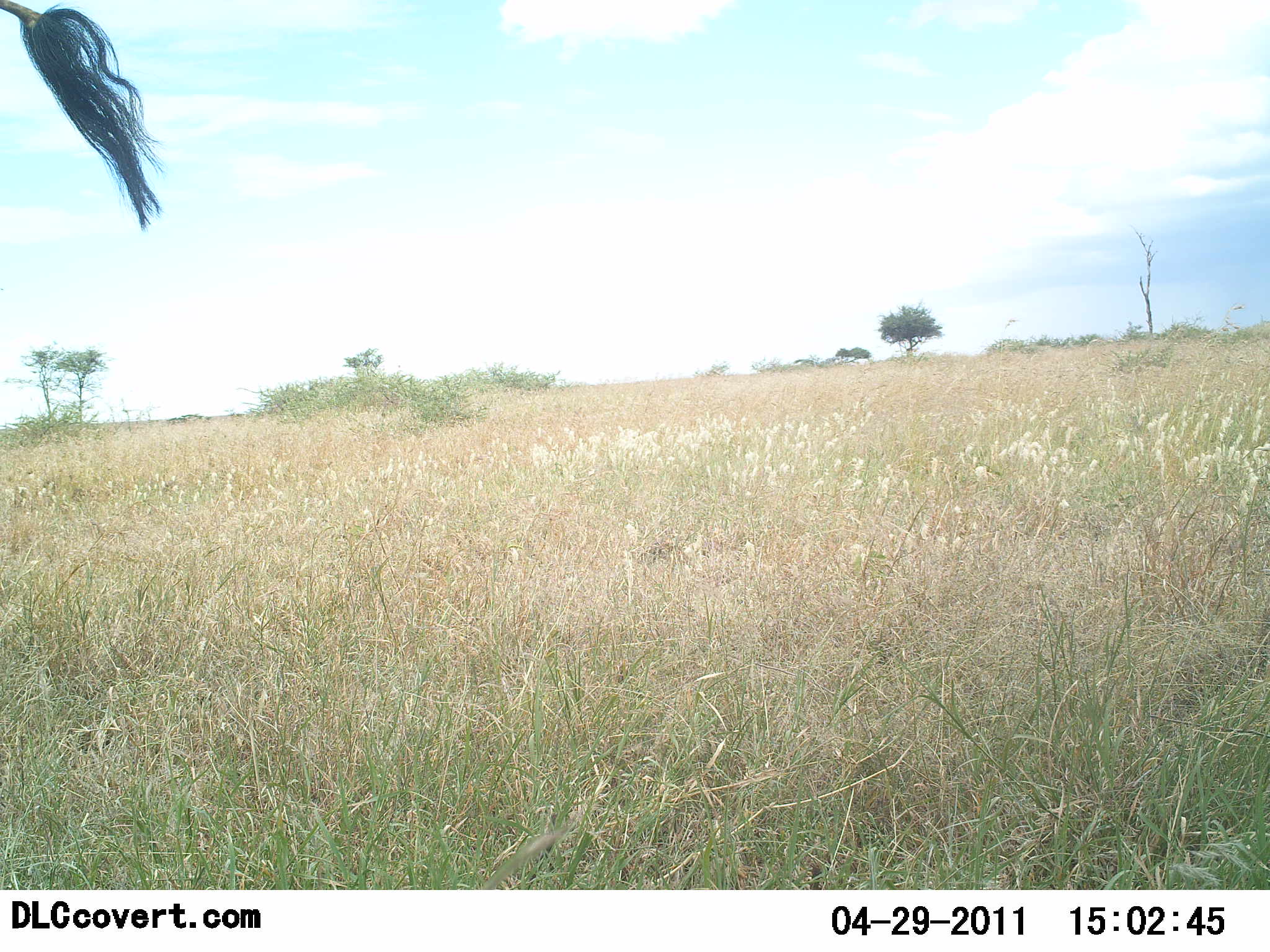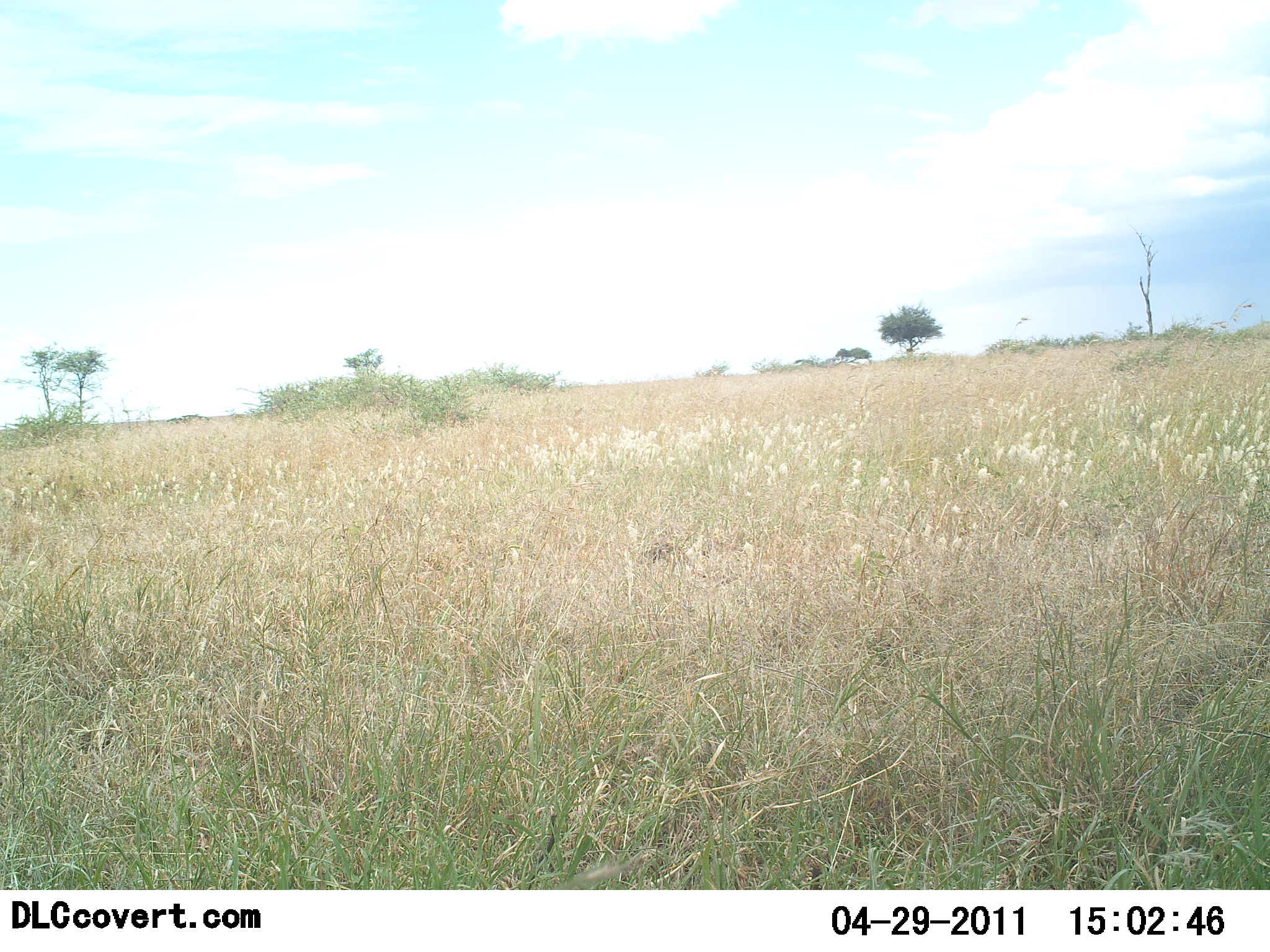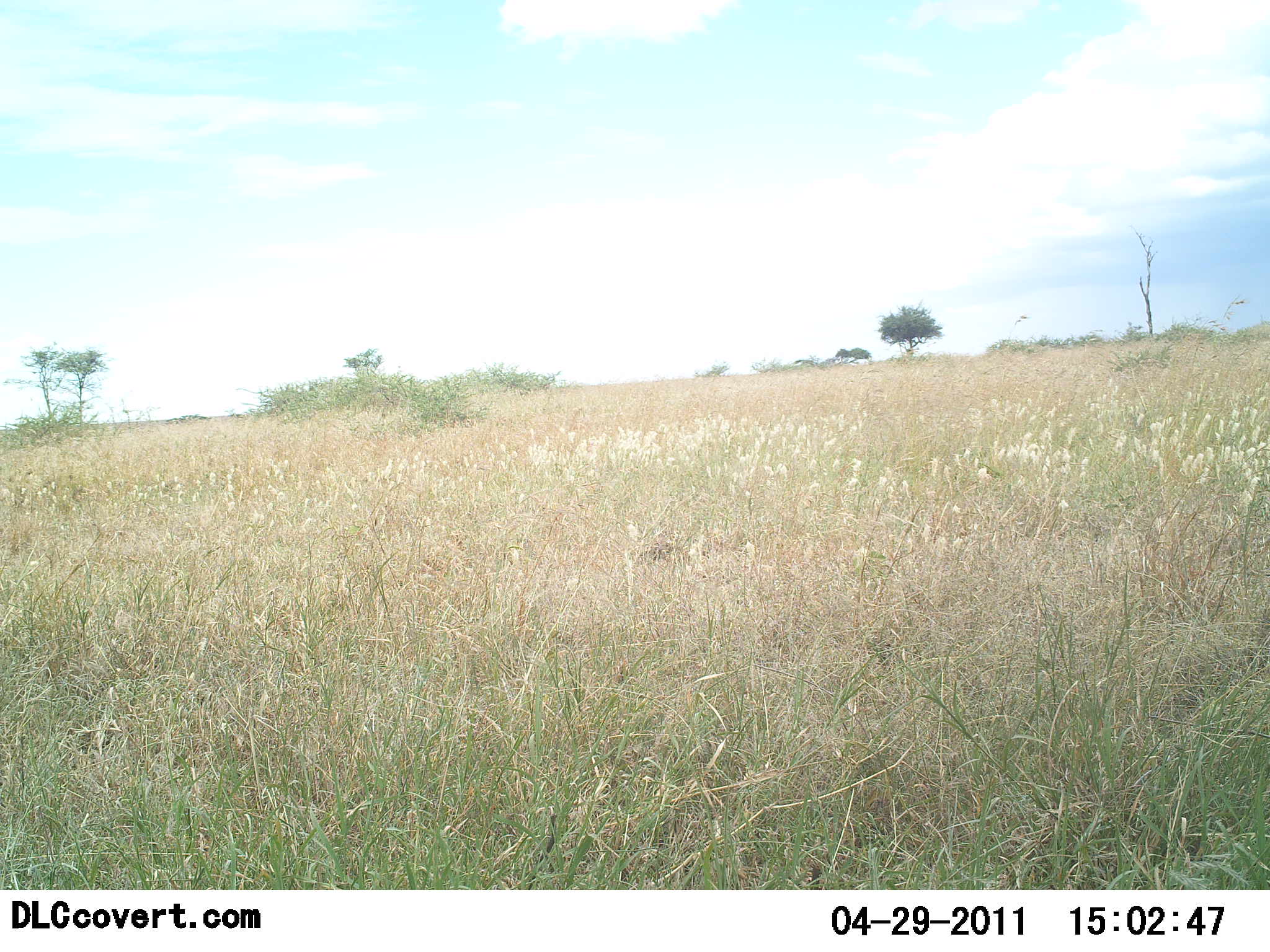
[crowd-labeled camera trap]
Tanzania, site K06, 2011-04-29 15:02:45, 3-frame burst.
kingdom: Animalia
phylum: Chordata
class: Mammalia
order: Artiodactyla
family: Giraffidae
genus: Giraffa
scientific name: Giraffa camelopardalis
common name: giraffe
Giraffe (Giraffa camelopardalis), count 1. Behavior (volunteer vote fractions): standing 83%, resting 0%, moving 17%, interacting 0%. Young present (vote fraction): 0%. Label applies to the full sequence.